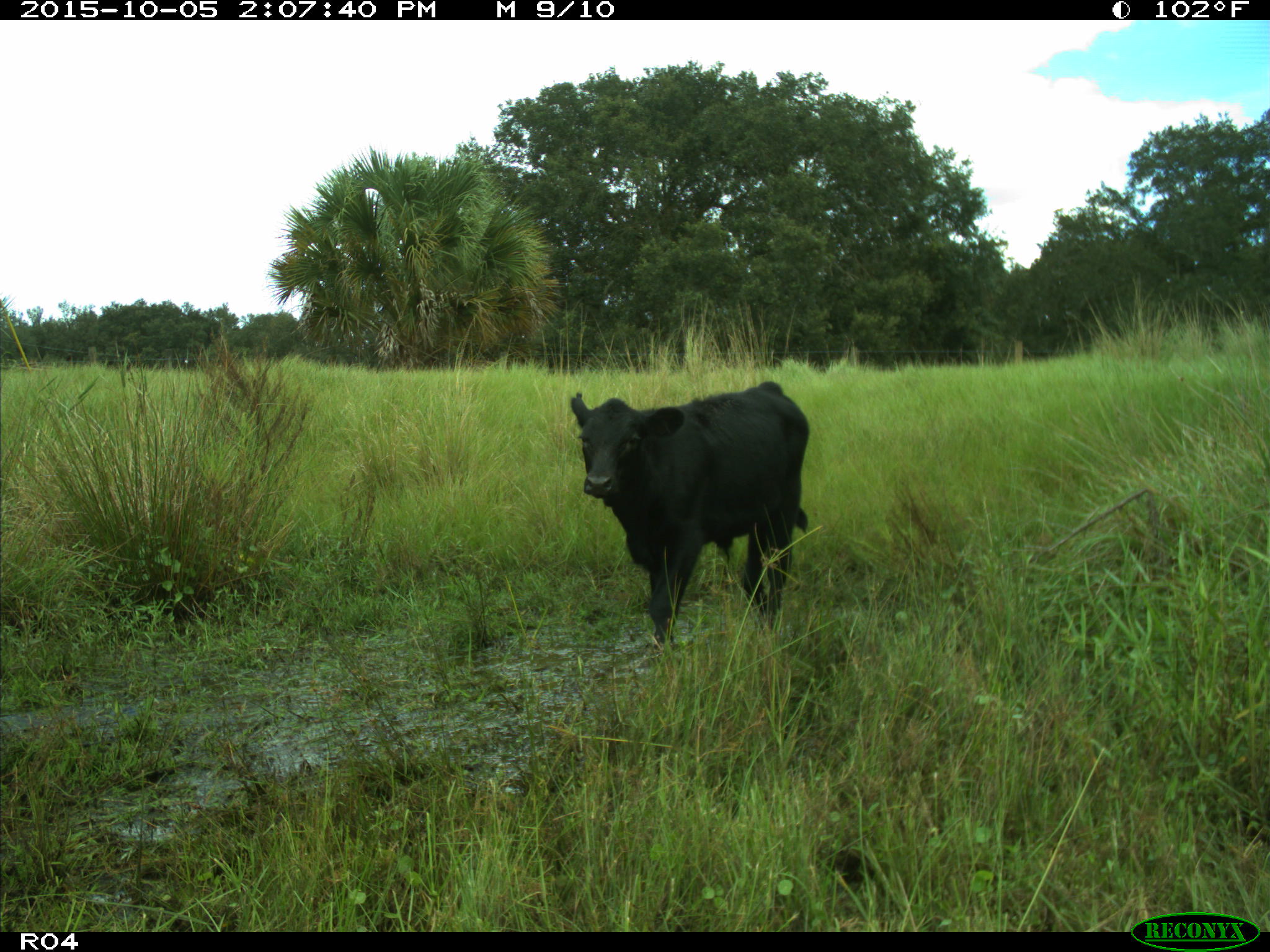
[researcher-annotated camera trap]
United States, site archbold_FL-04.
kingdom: Animalia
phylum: Chordata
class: Mammalia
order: Artiodactyla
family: Bovidae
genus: Bos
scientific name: Bos taurus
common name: domestic cow